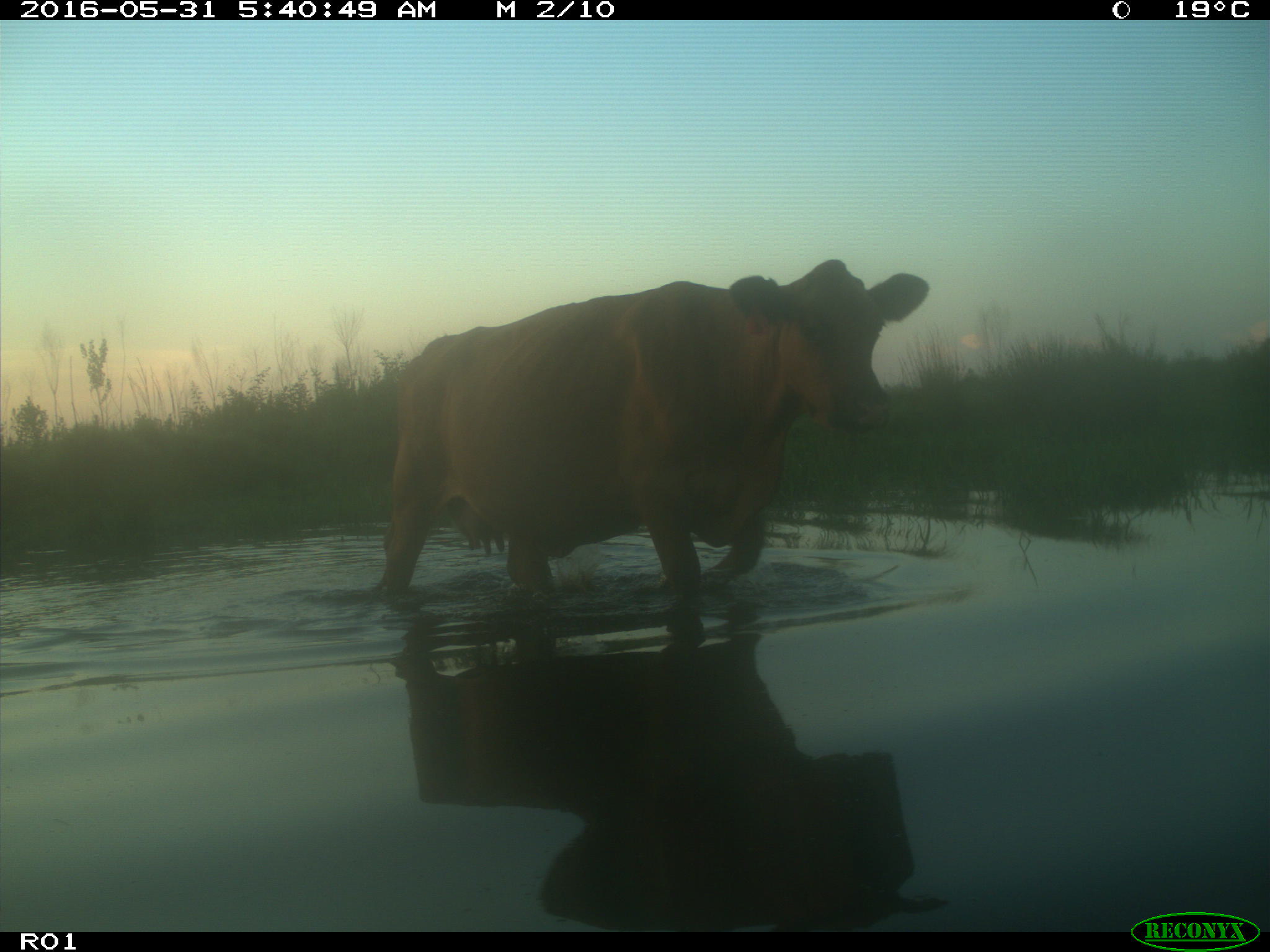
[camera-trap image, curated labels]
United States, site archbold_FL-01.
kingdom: Animalia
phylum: Chordata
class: Mammalia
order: Artiodactyla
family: Bovidae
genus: Bos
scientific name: Bos taurus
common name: domestic cow